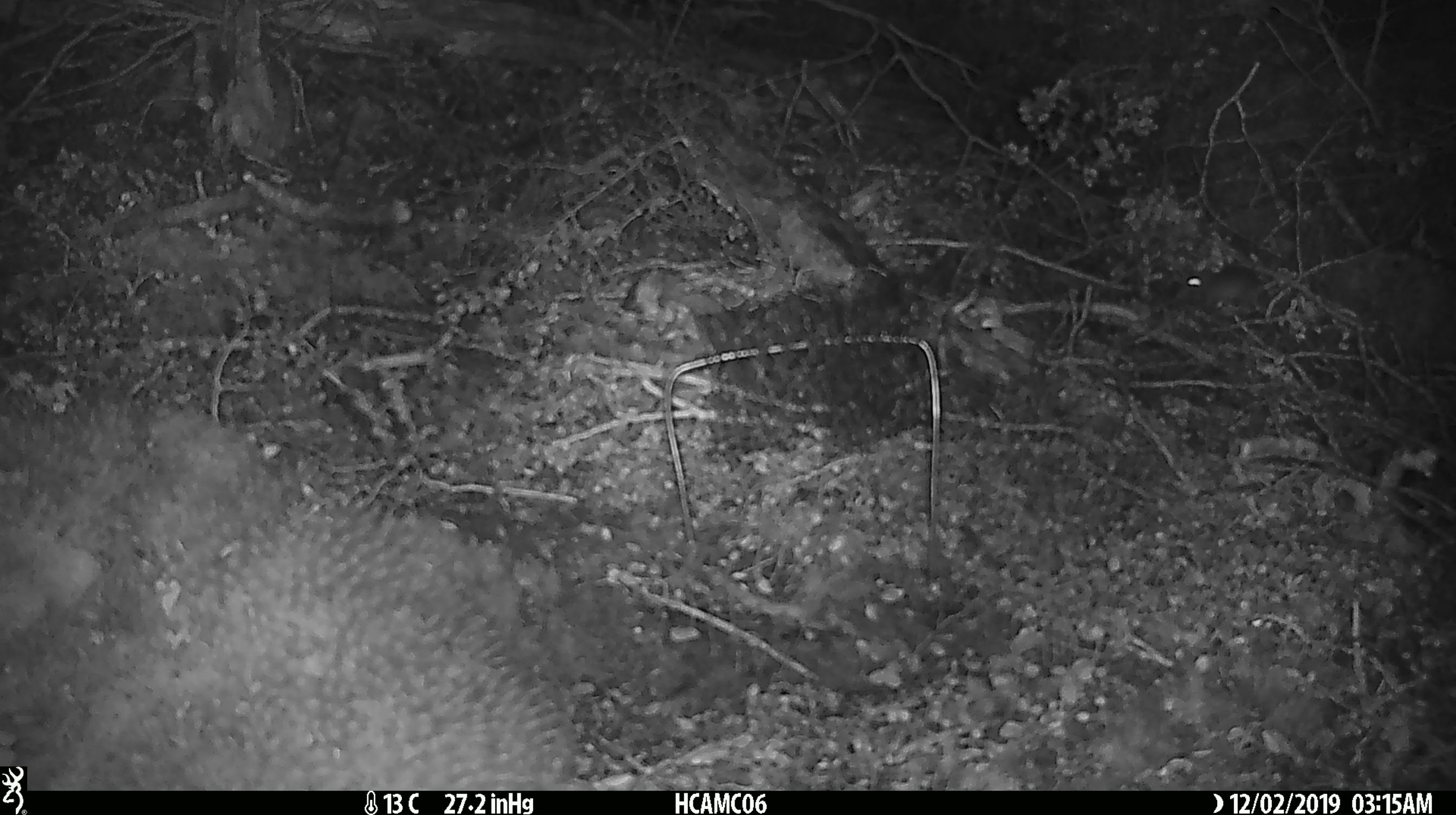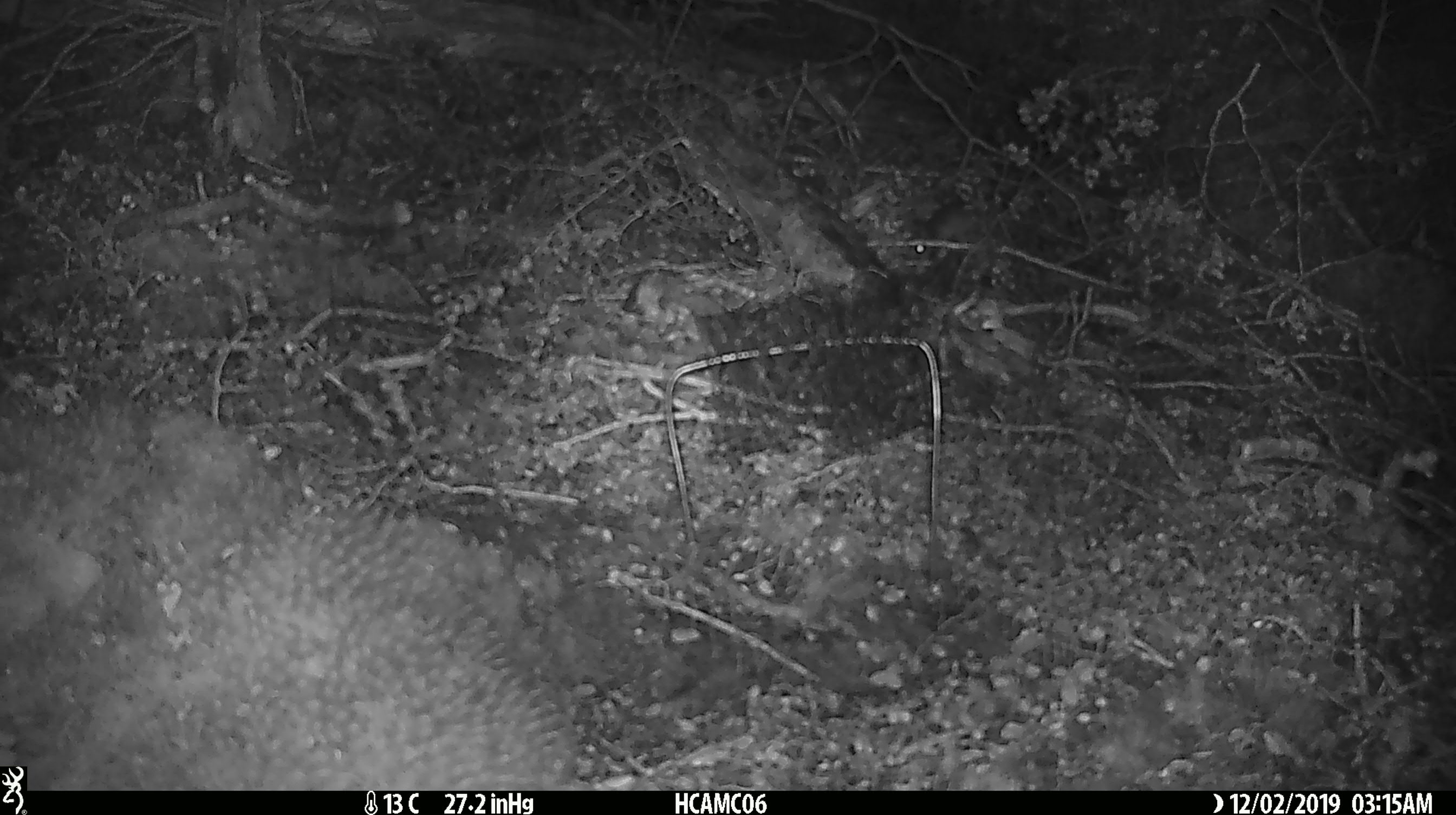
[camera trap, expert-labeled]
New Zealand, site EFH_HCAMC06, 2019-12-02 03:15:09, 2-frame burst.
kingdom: Animalia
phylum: Chordata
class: Mammalia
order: Rodentia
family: Muridae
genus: Mus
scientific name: Mus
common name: mouse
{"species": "mouse (Mus)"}